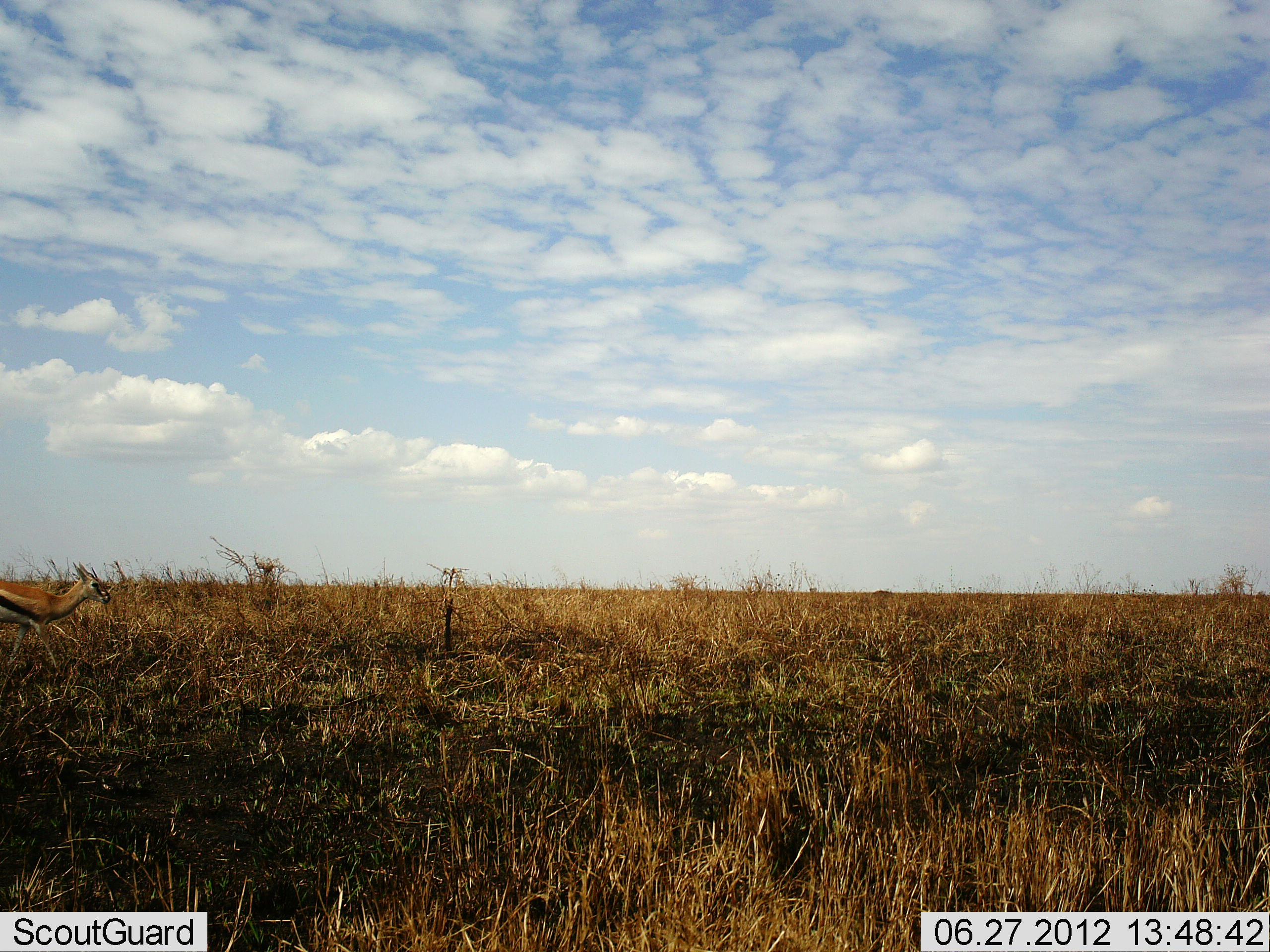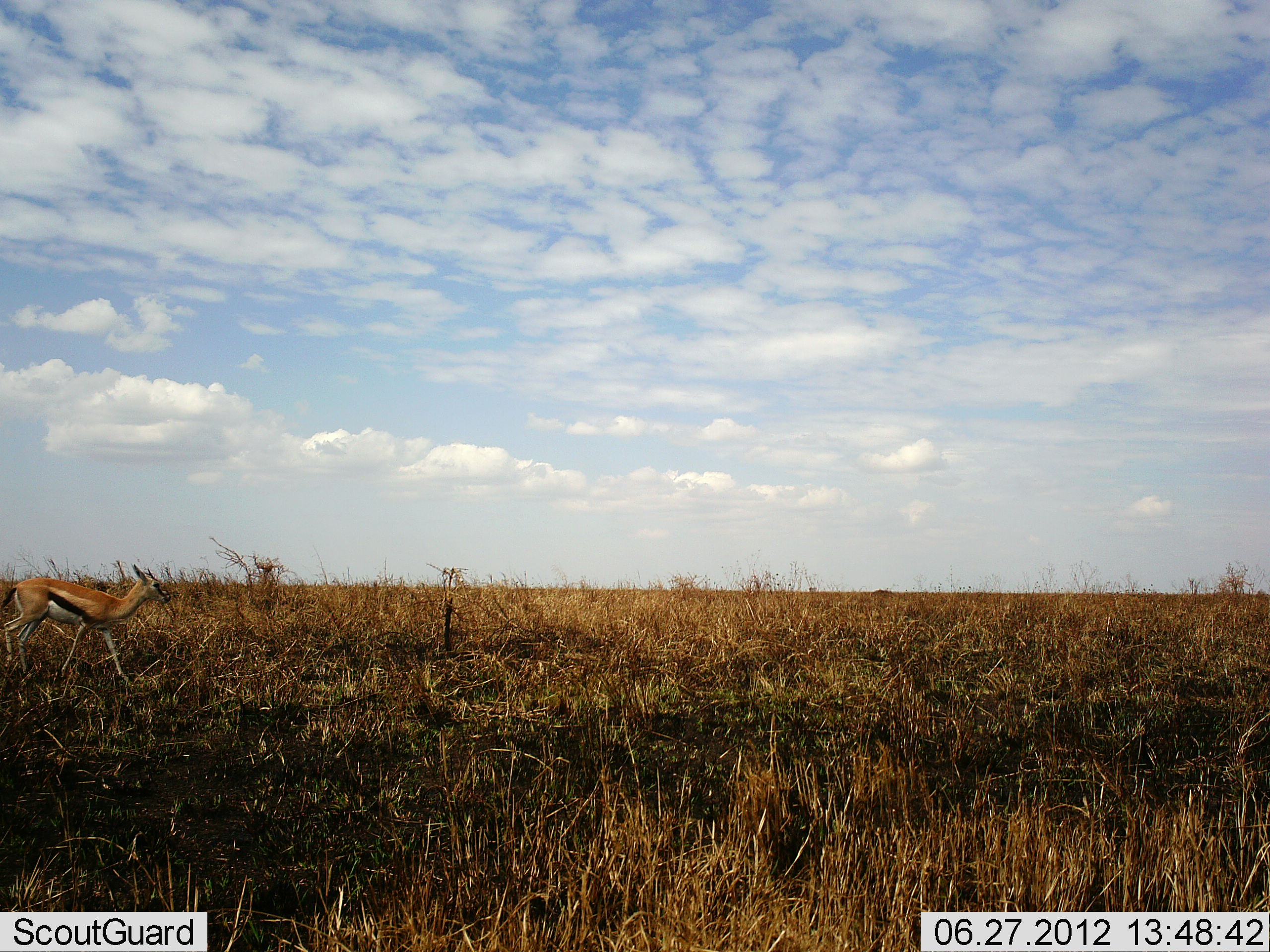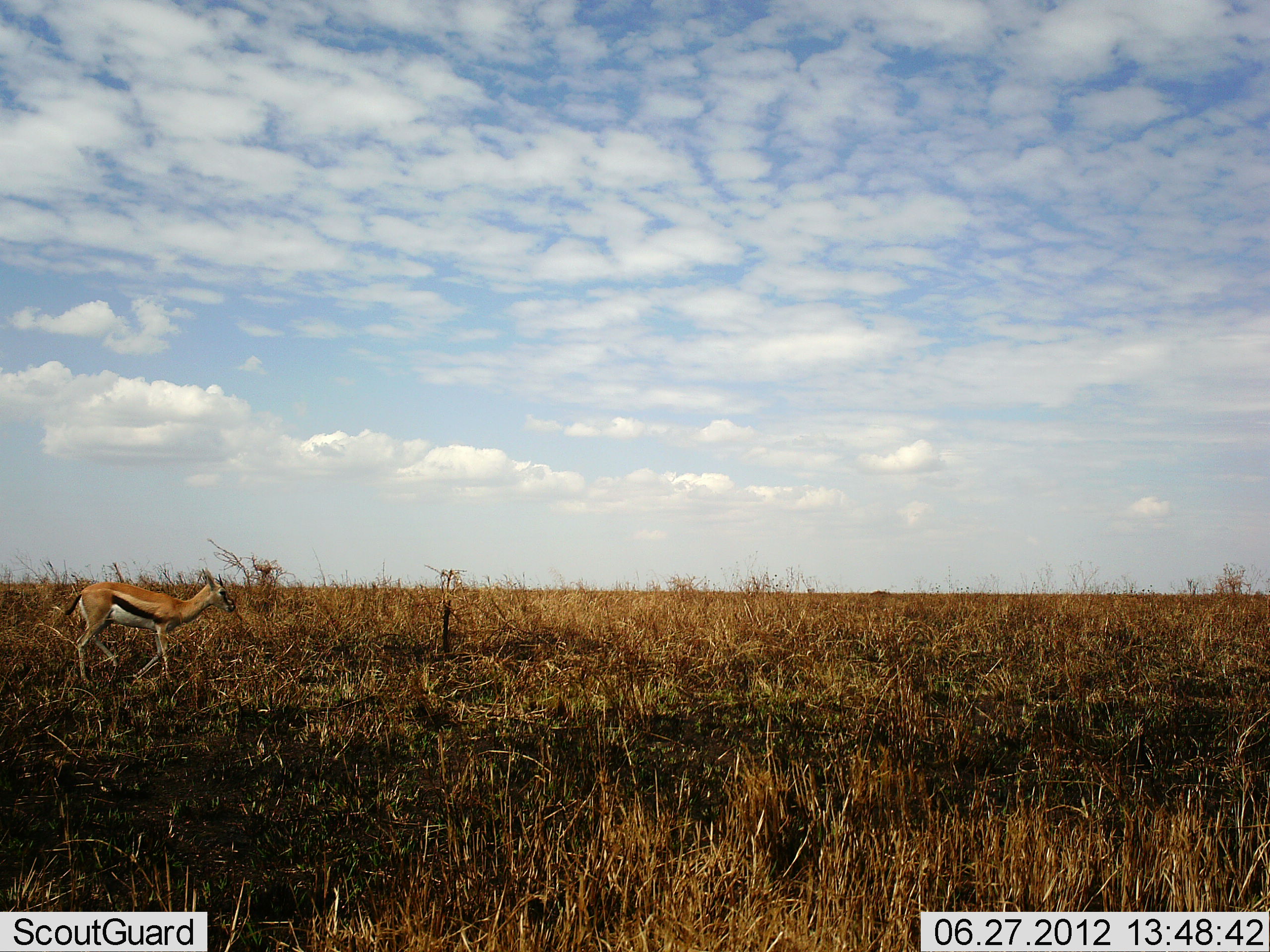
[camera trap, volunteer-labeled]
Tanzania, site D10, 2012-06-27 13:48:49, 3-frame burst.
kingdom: Animalia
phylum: Chordata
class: Mammalia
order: Artiodactyla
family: Bovidae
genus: Eudorcas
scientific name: Eudorcas thomsonii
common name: thomson's gazelle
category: gazellethomsons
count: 1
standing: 0%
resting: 0%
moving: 100%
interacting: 0%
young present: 0%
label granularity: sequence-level